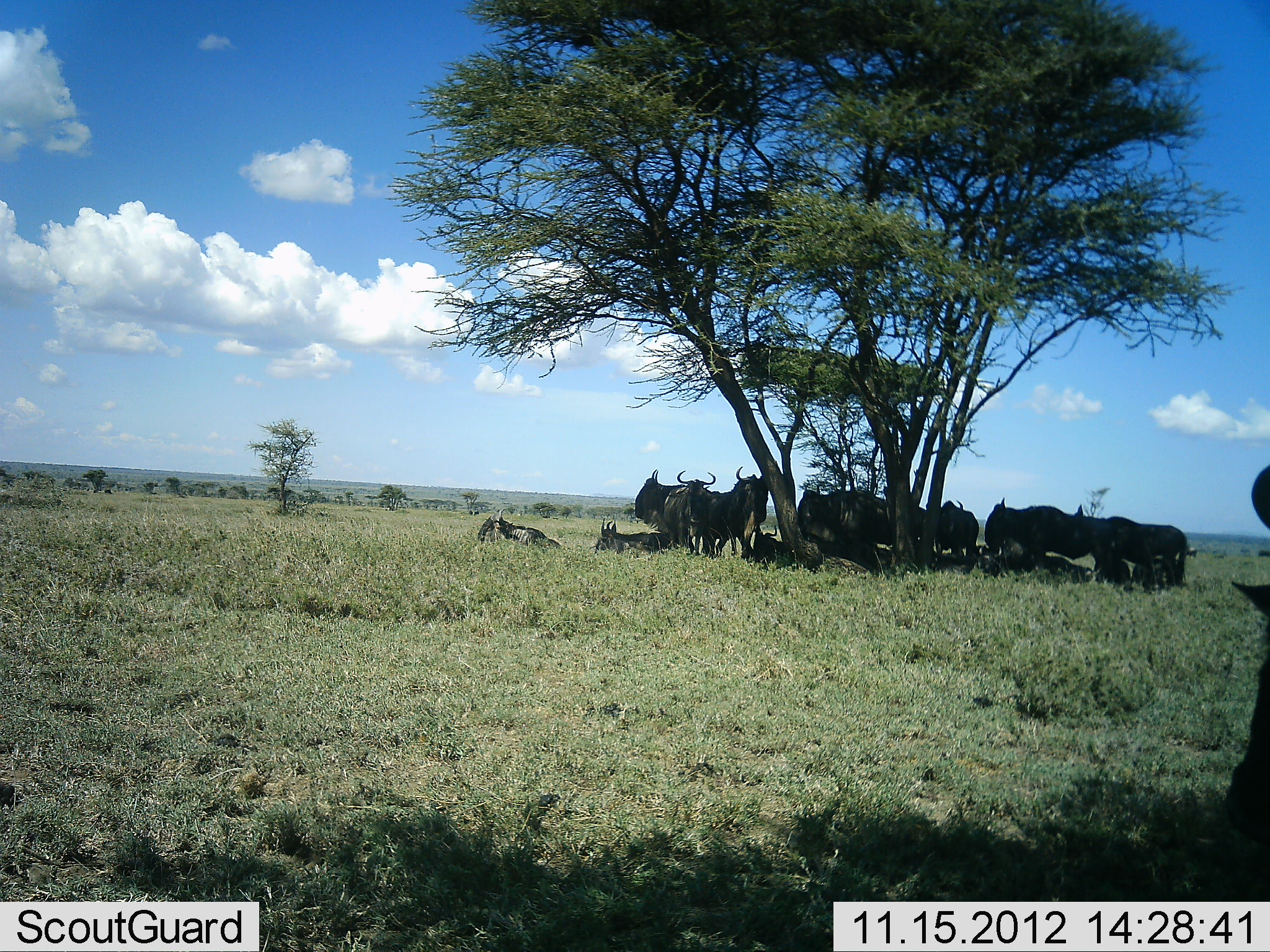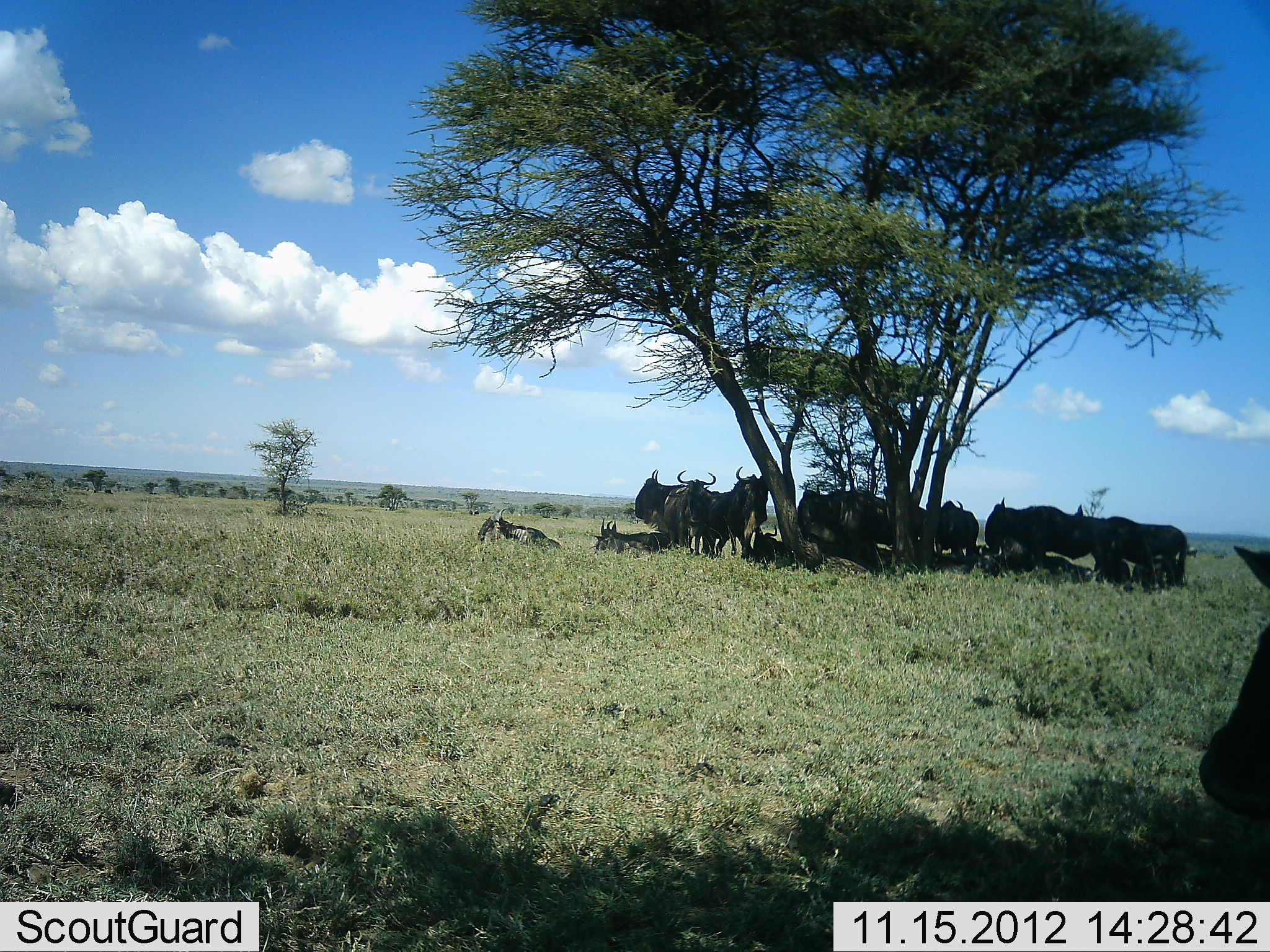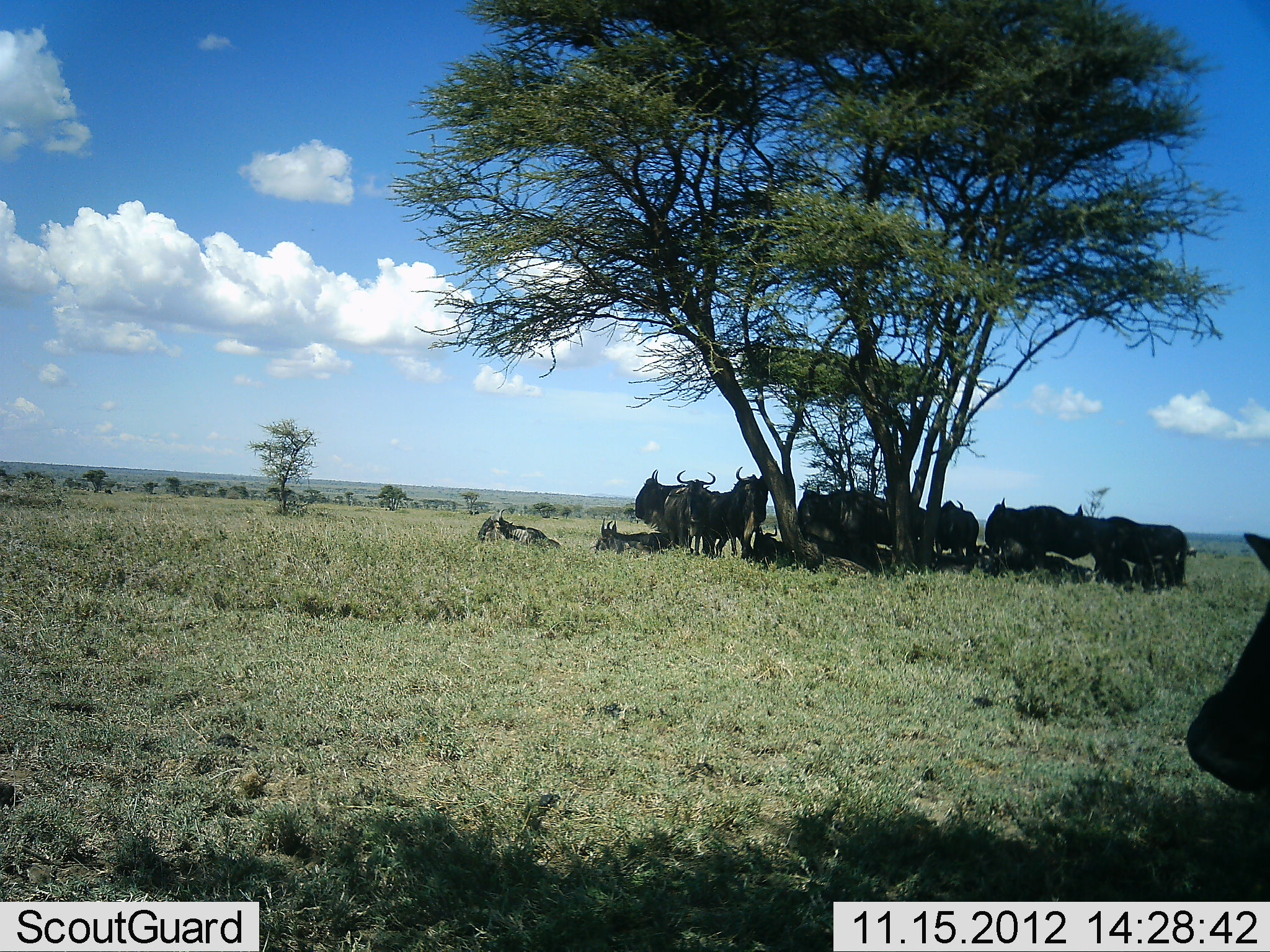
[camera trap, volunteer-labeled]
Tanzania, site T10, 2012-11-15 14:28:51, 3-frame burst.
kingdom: Animalia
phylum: Chordata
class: Mammalia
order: Artiodactyla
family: Bovidae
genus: Connochaetes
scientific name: Connochaetes taurinus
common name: blue wildebeest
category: wildebeest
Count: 11-50.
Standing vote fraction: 70%.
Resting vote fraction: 100%.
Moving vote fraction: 10%.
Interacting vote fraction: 0%.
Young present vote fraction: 0%.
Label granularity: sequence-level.